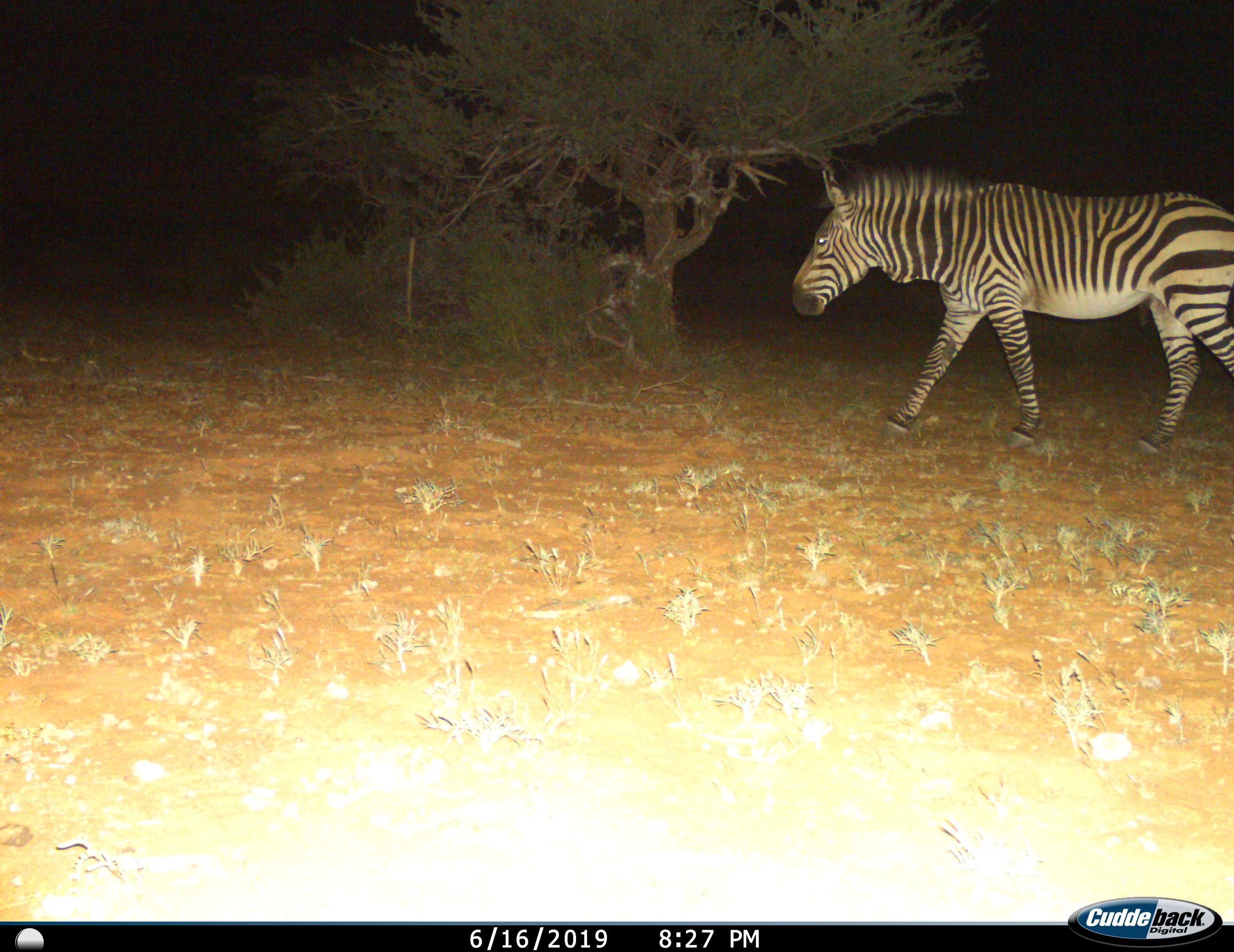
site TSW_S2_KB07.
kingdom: Animalia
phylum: Chordata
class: Mammalia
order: Perissodactyla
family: Equidae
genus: Equus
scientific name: Equus zebra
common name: mountain zebra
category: zebramountain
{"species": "zebramountain (mountain zebra) (Equus zebra)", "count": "1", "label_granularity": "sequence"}